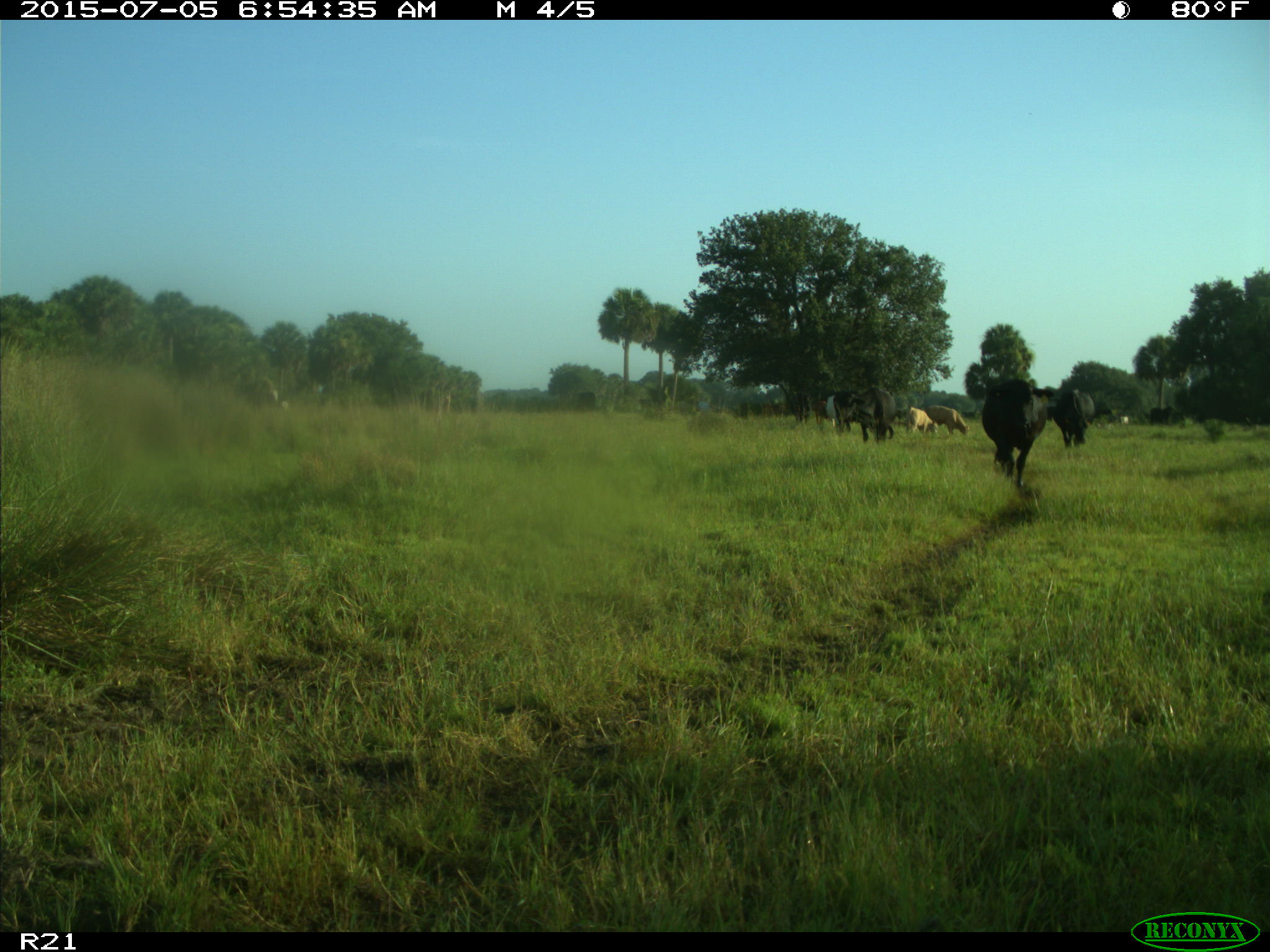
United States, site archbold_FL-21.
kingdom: Animalia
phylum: Chordata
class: Mammalia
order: Artiodactyla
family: Bovidae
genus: Bos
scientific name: Bos taurus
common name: domestic cow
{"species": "Bos taurus (domestic cow)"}